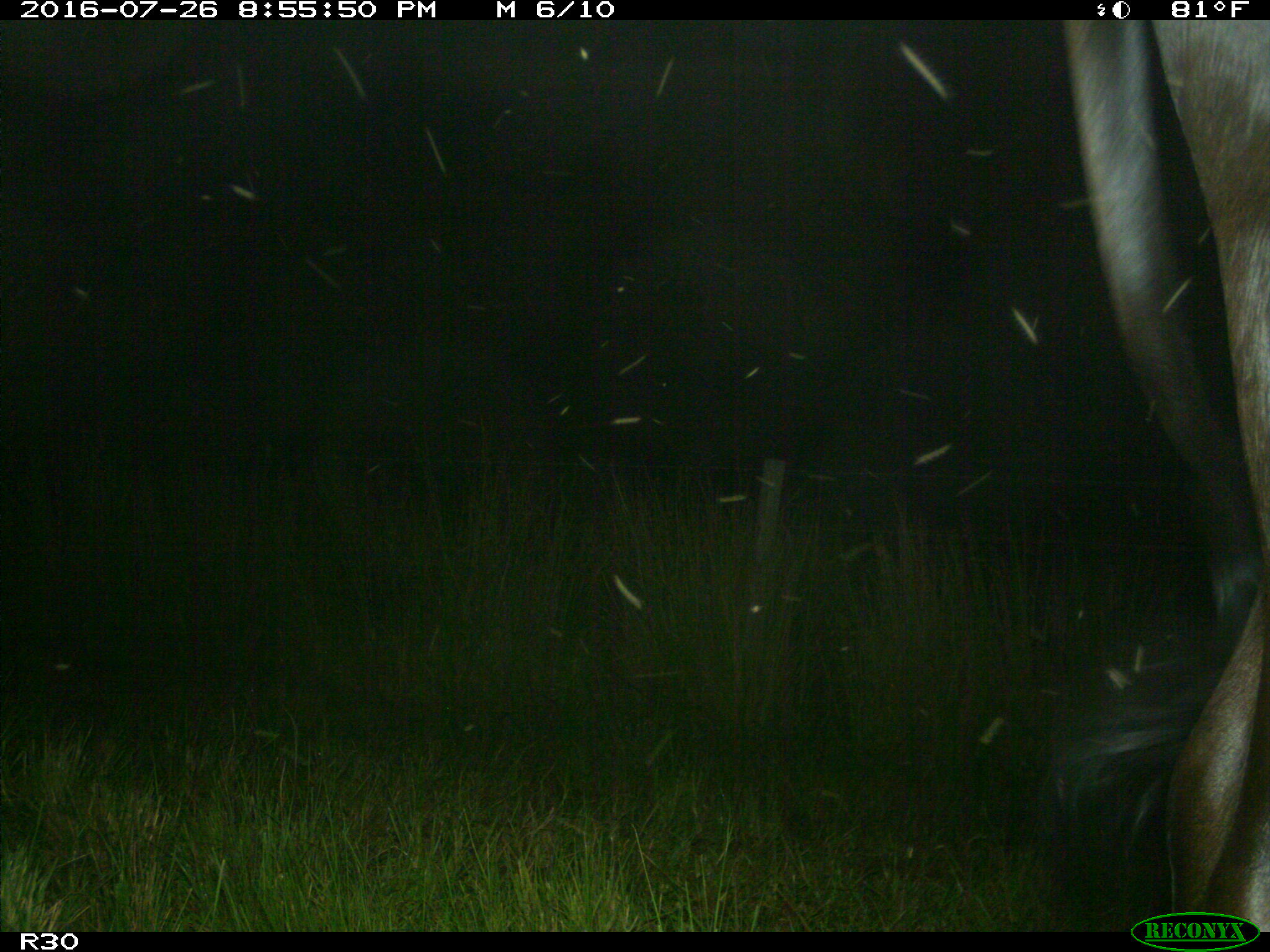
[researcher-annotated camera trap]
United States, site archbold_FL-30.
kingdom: Animalia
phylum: Chordata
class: Mammalia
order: Artiodactyla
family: Bovidae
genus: Bos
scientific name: Bos taurus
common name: domestic cow